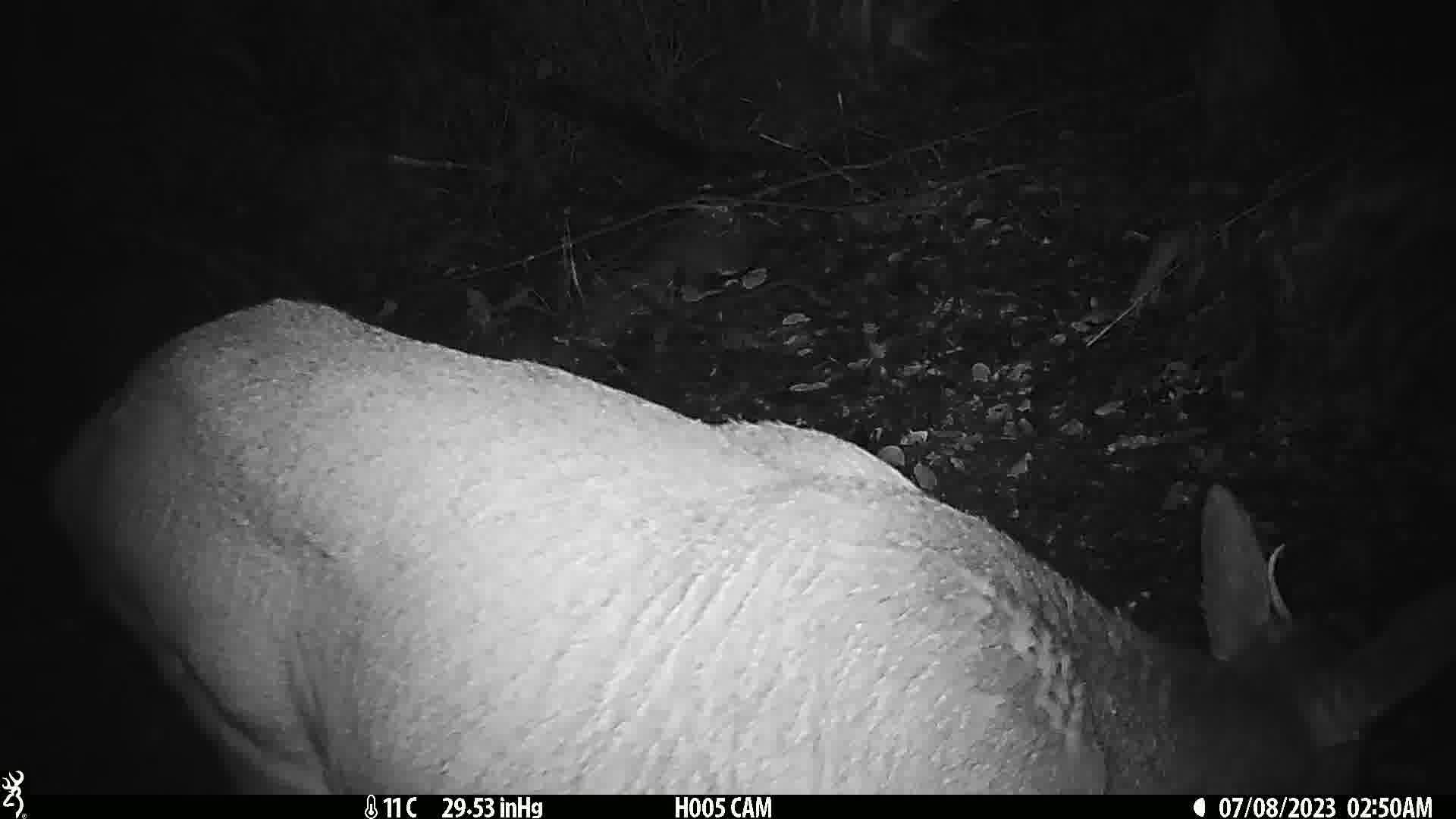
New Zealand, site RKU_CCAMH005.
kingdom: Animalia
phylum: Chordata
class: Mammalia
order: Artiodactyla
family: Cervidae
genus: Odocoileus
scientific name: Odocoileus virginianus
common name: white-tailed deer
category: white tailed deer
White tailed deer (white-tailed deer) (Odocoileus virginianus).